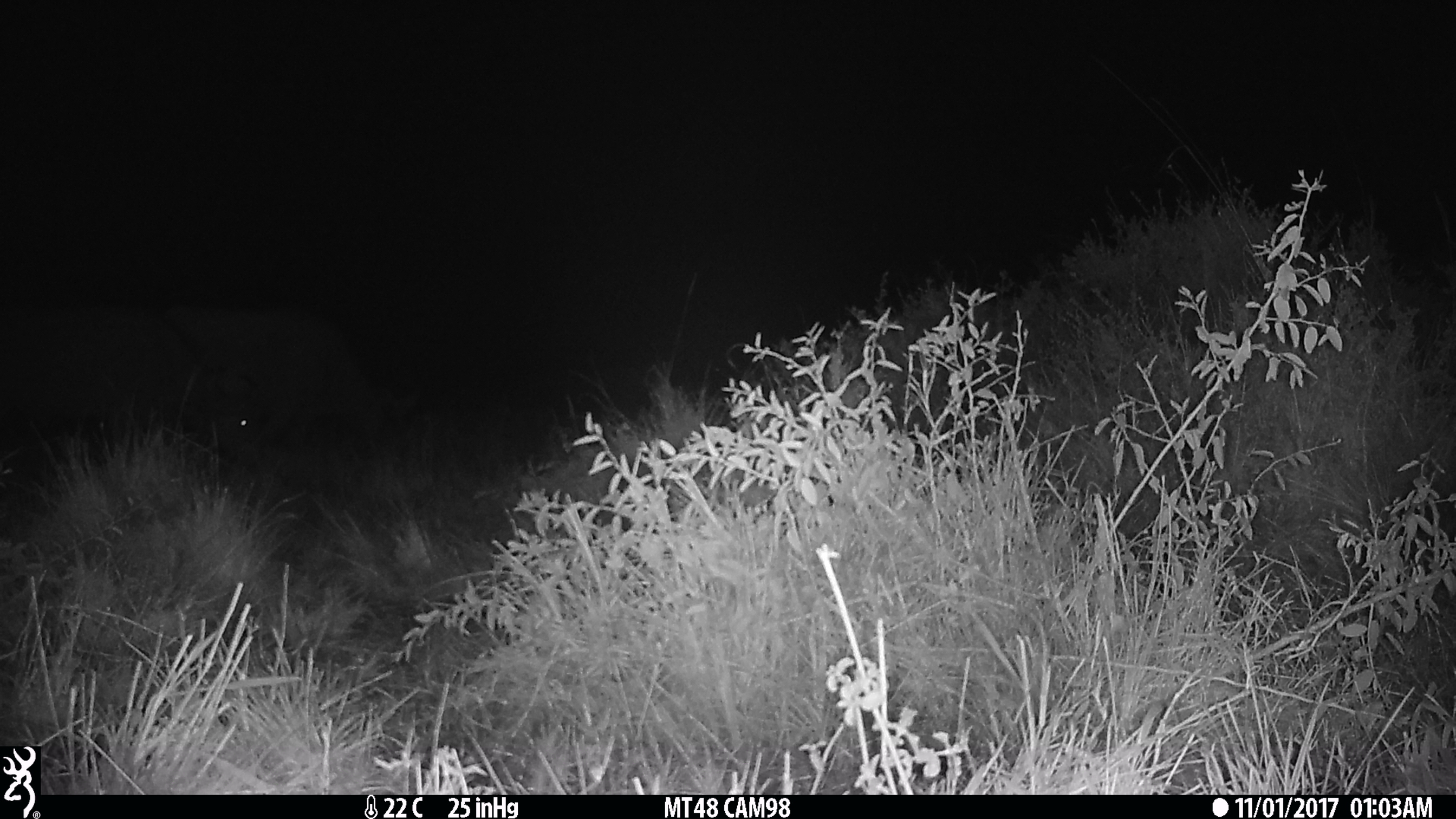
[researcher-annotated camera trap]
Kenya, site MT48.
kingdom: Animalia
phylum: Chordata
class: Mammalia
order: Artiodactyla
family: Bovidae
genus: Syncerus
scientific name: Syncerus caffer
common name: buffalo